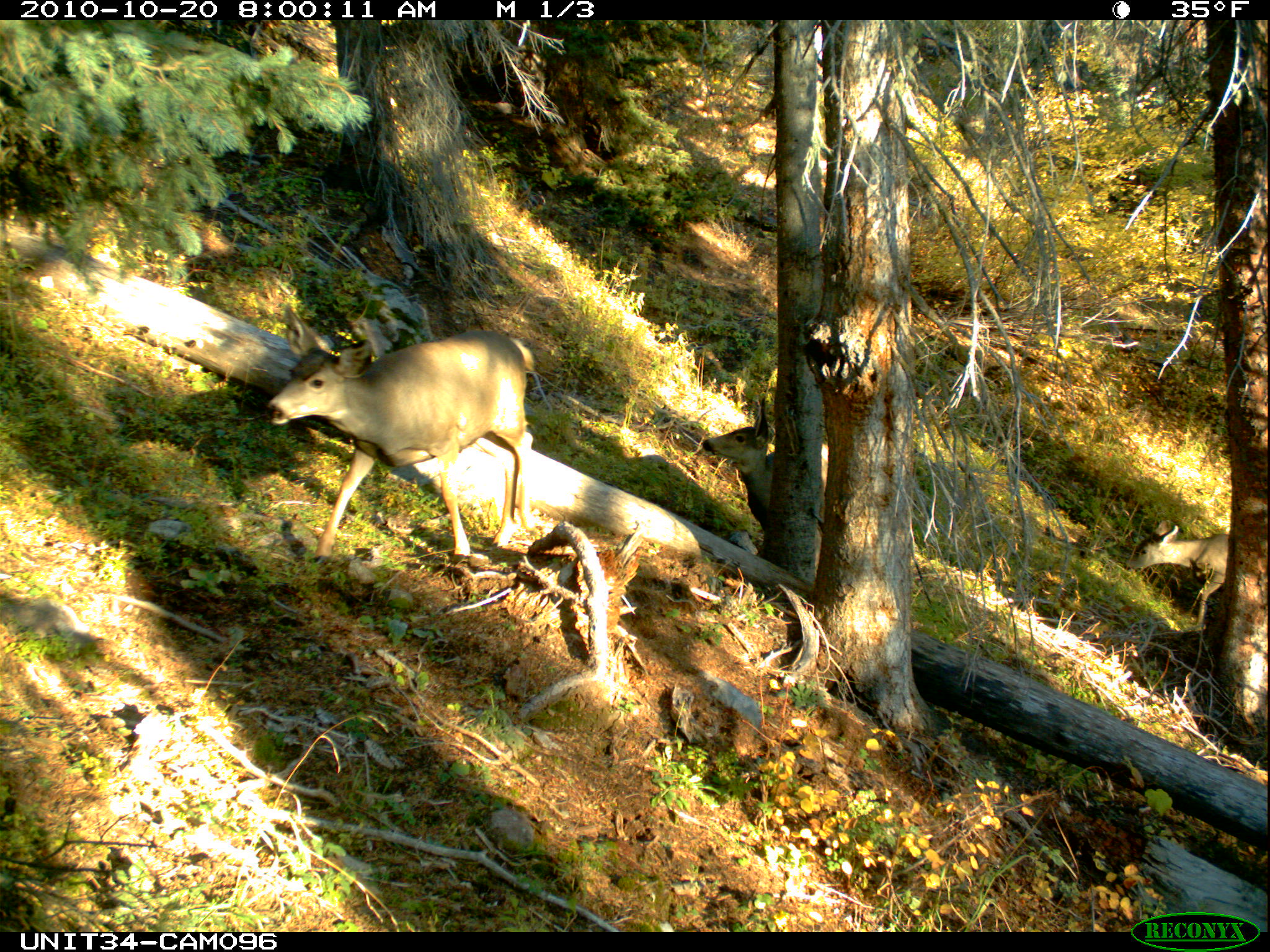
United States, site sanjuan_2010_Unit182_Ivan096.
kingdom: Animalia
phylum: Chordata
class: Mammalia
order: Artiodactyla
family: Cervidae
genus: Odocoileus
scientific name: Odocoileus hemionus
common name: mule deer